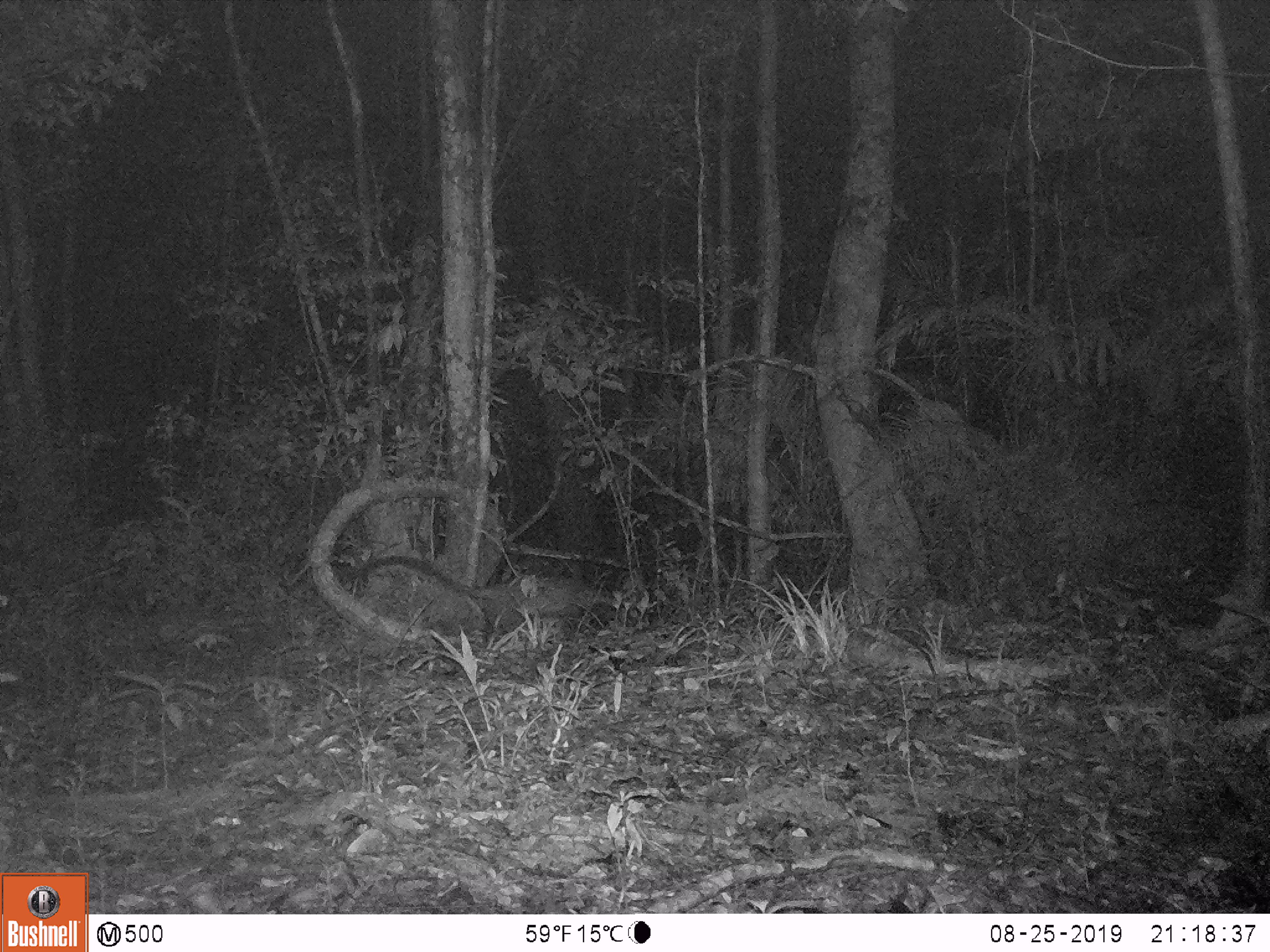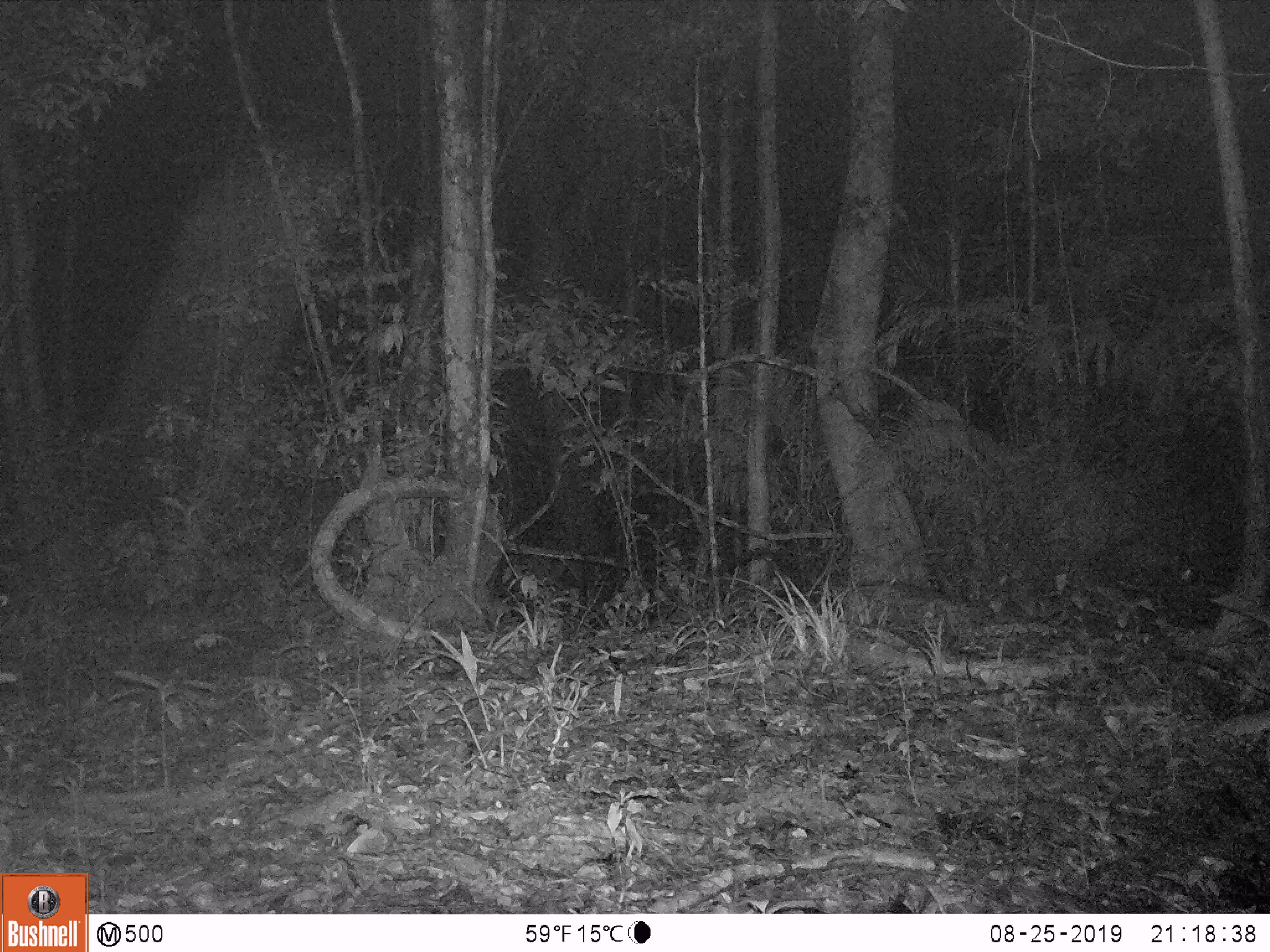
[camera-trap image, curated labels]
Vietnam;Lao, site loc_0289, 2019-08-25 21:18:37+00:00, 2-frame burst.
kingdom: Animalia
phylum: Chordata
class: Mammalia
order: Carnivora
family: Viverridae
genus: Paradoxurus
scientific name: Paradoxurus hermaphroditus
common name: common palm civet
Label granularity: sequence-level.